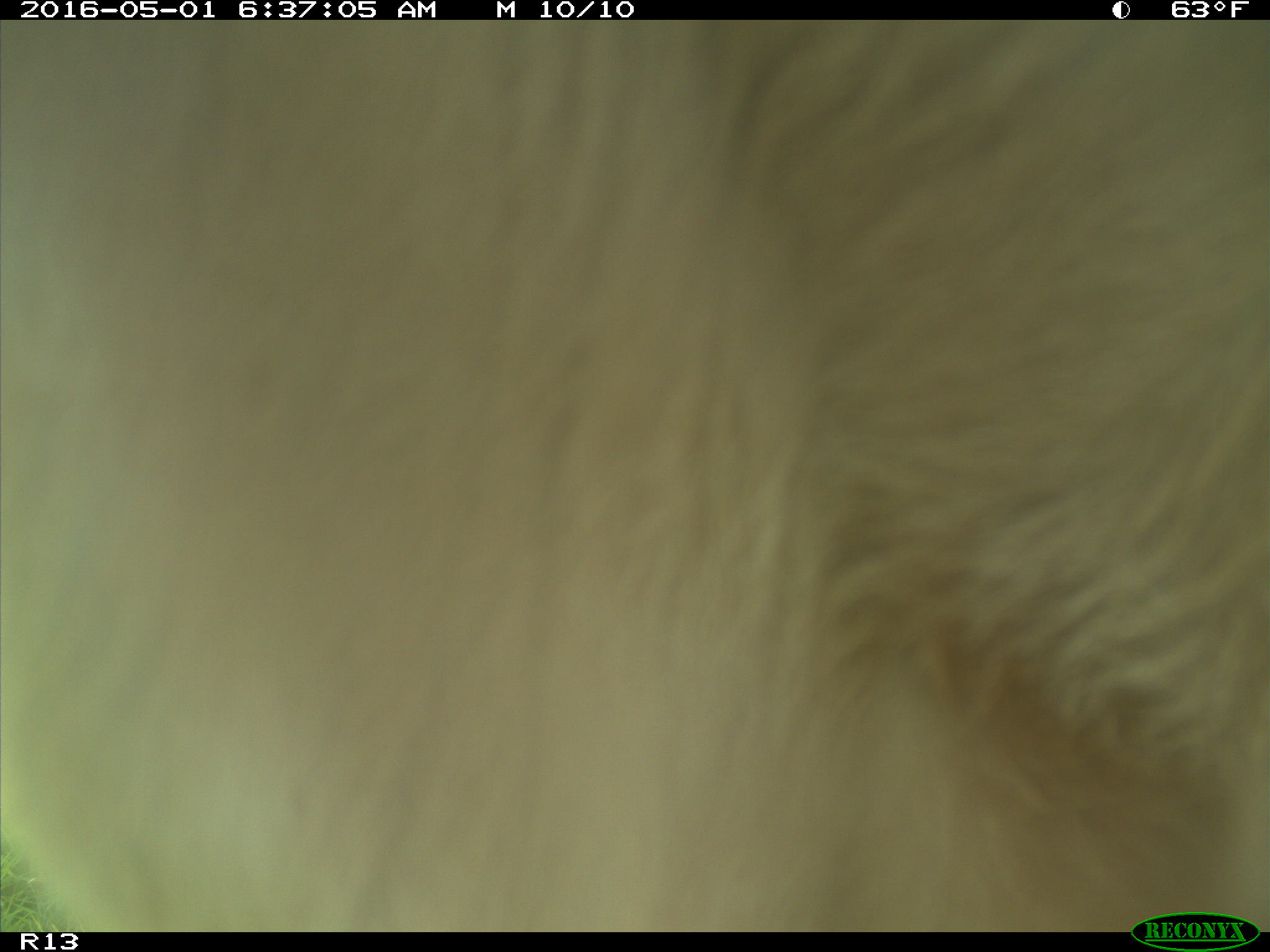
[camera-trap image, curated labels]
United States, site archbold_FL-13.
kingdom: Animalia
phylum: Chordata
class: Mammalia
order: Artiodactyla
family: Bovidae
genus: Bos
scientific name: Bos taurus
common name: domestic cow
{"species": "Bos taurus (domestic cow)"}